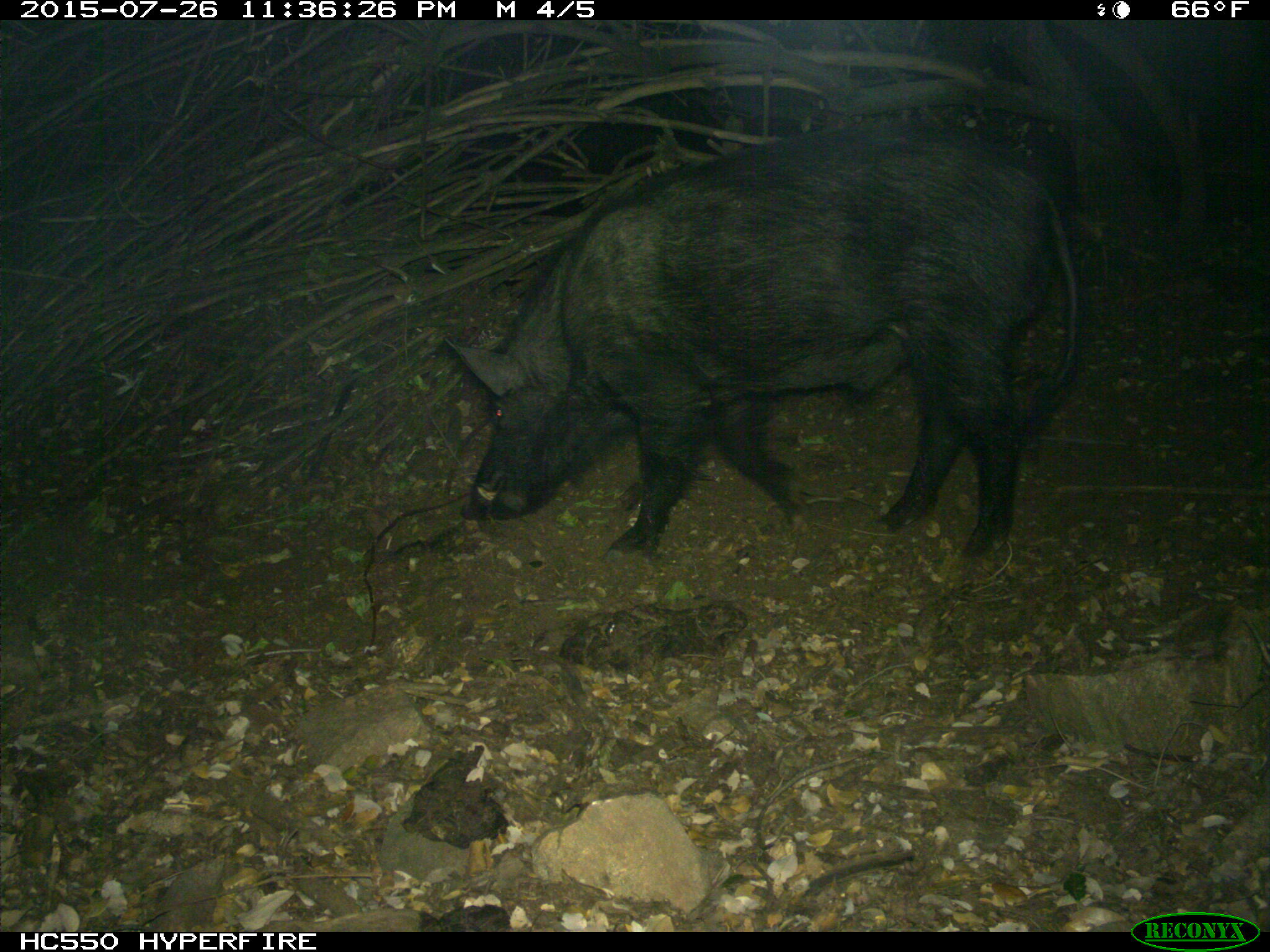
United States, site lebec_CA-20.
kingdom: Animalia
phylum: Chordata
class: Mammalia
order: Artiodactyla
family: Suidae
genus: Sus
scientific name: Sus scrofa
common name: wild boar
Sus scrofa (wild boar).